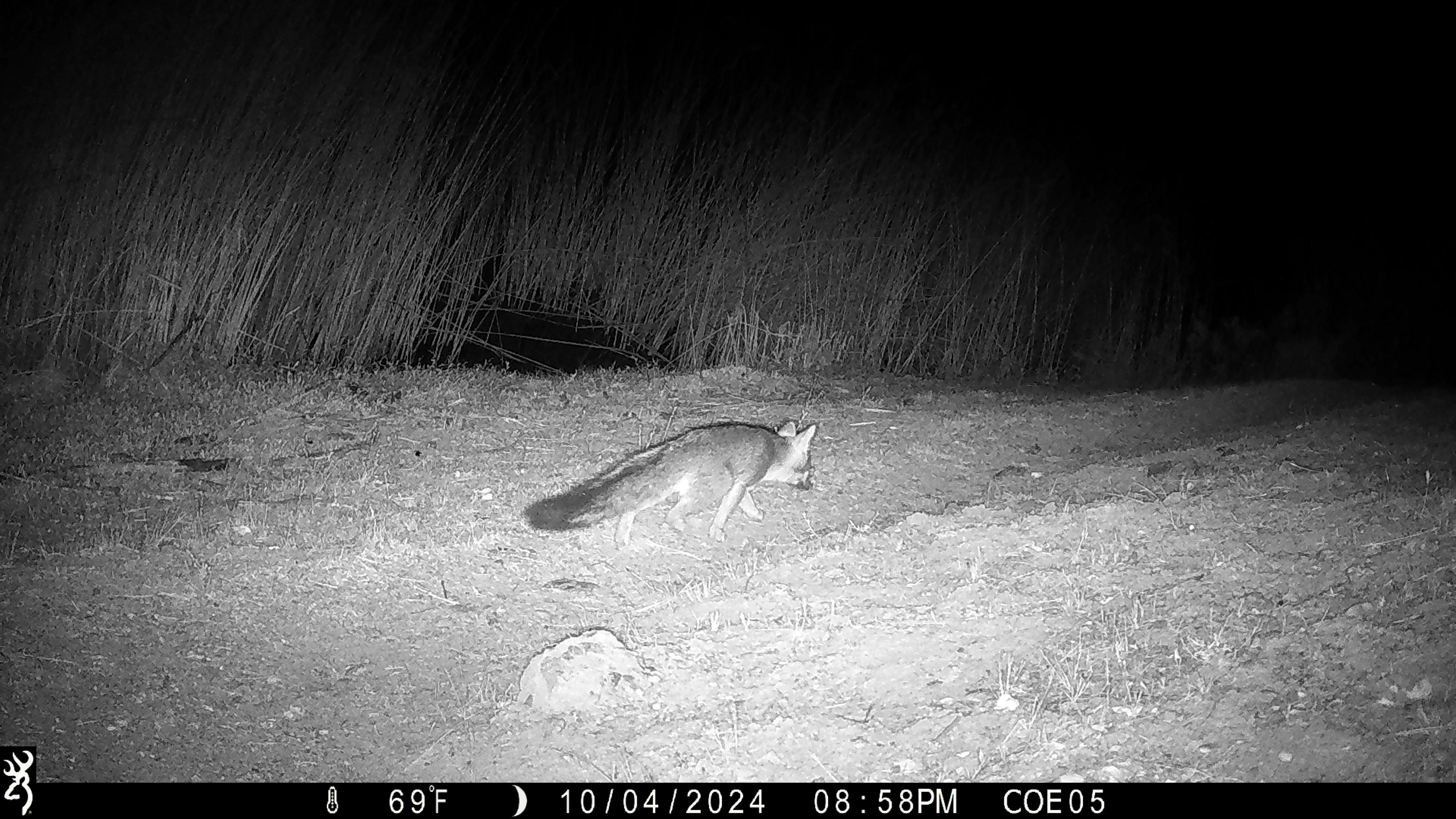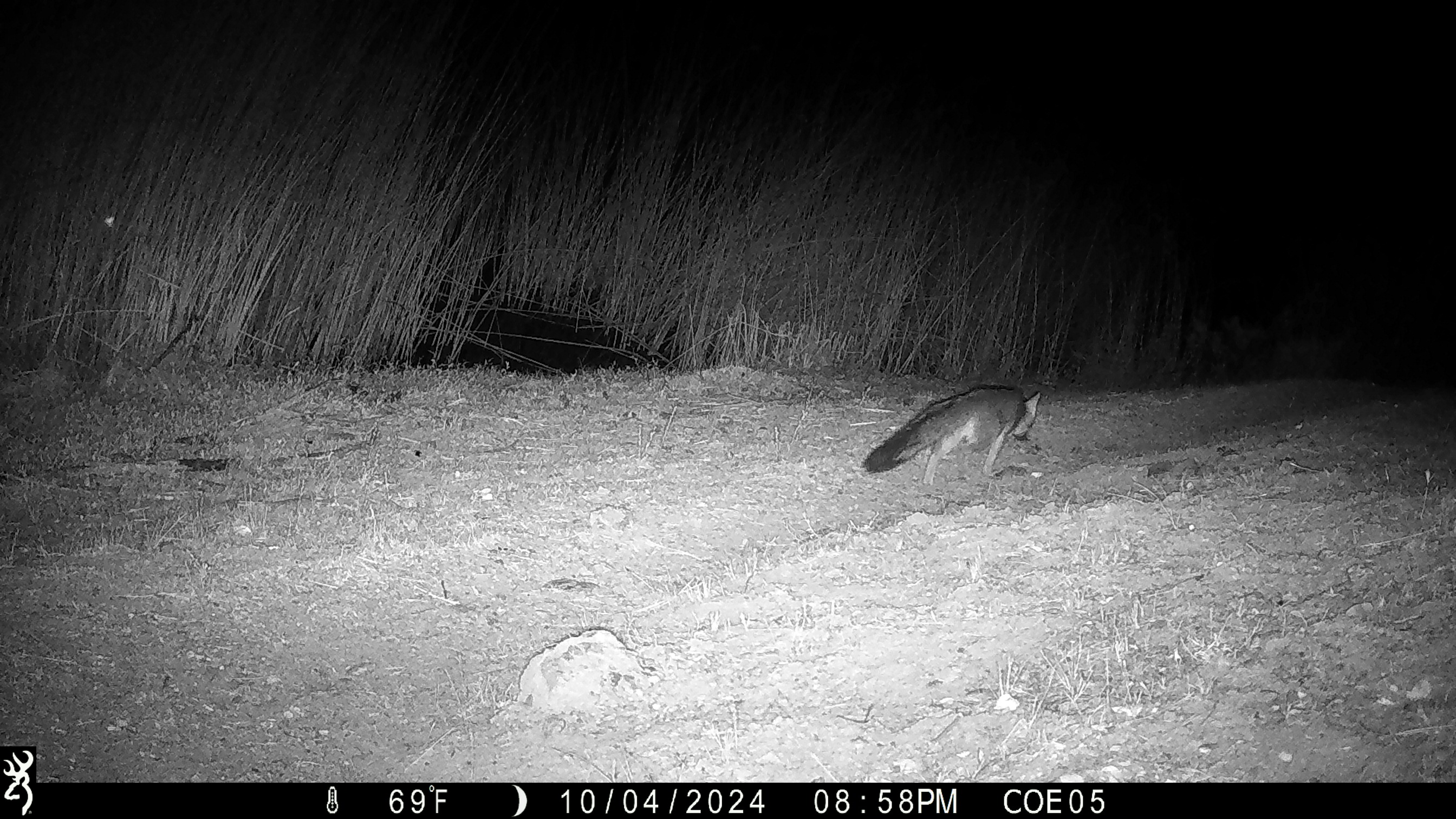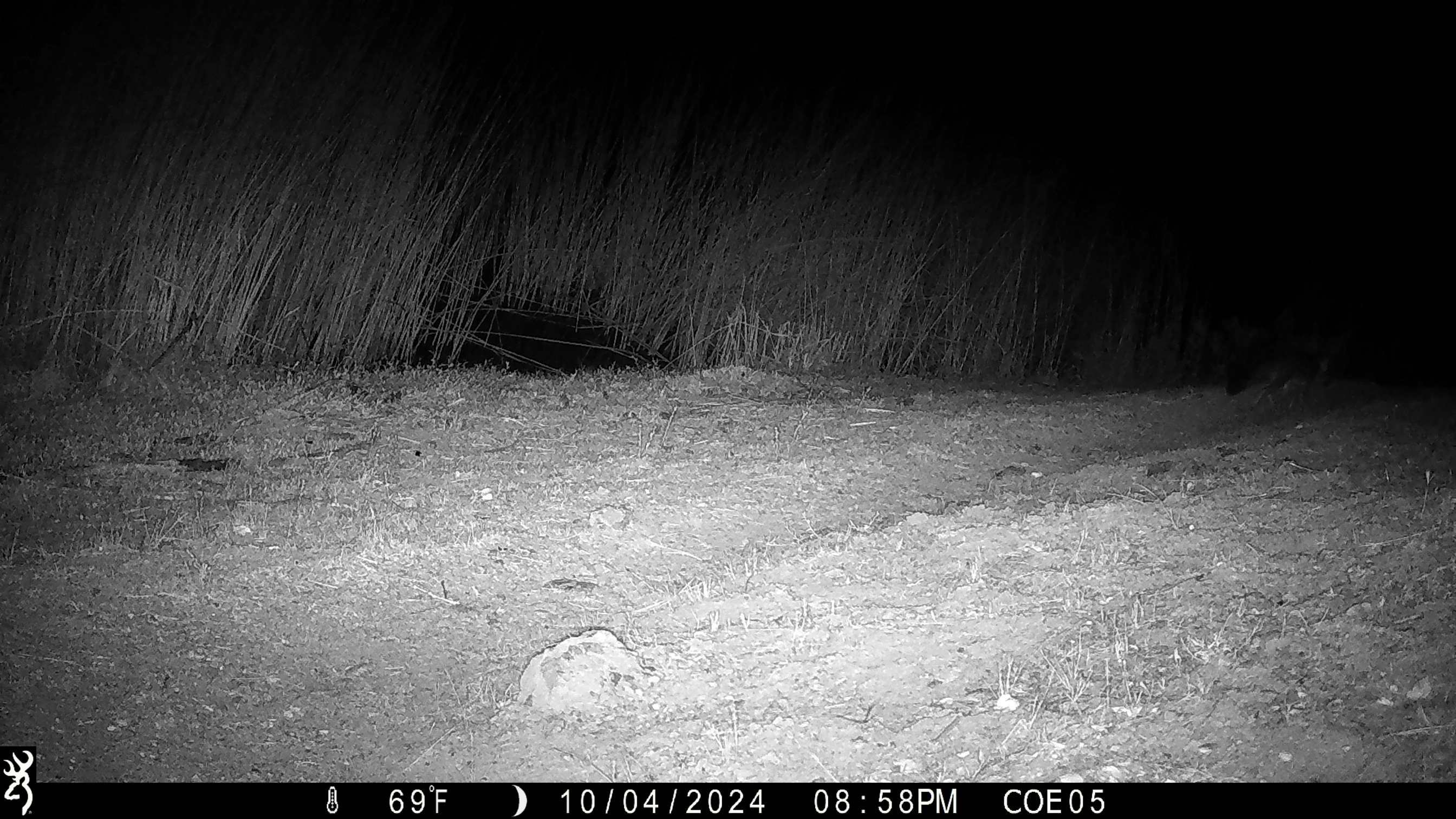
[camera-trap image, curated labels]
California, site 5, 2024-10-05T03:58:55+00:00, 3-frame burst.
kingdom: Animalia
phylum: Chordata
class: Mammalia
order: Carnivora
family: Canidae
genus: Urocyon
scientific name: Urocyon cinereoargenteus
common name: gray fox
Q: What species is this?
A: Gray fox (Urocyon cinereoargenteus).